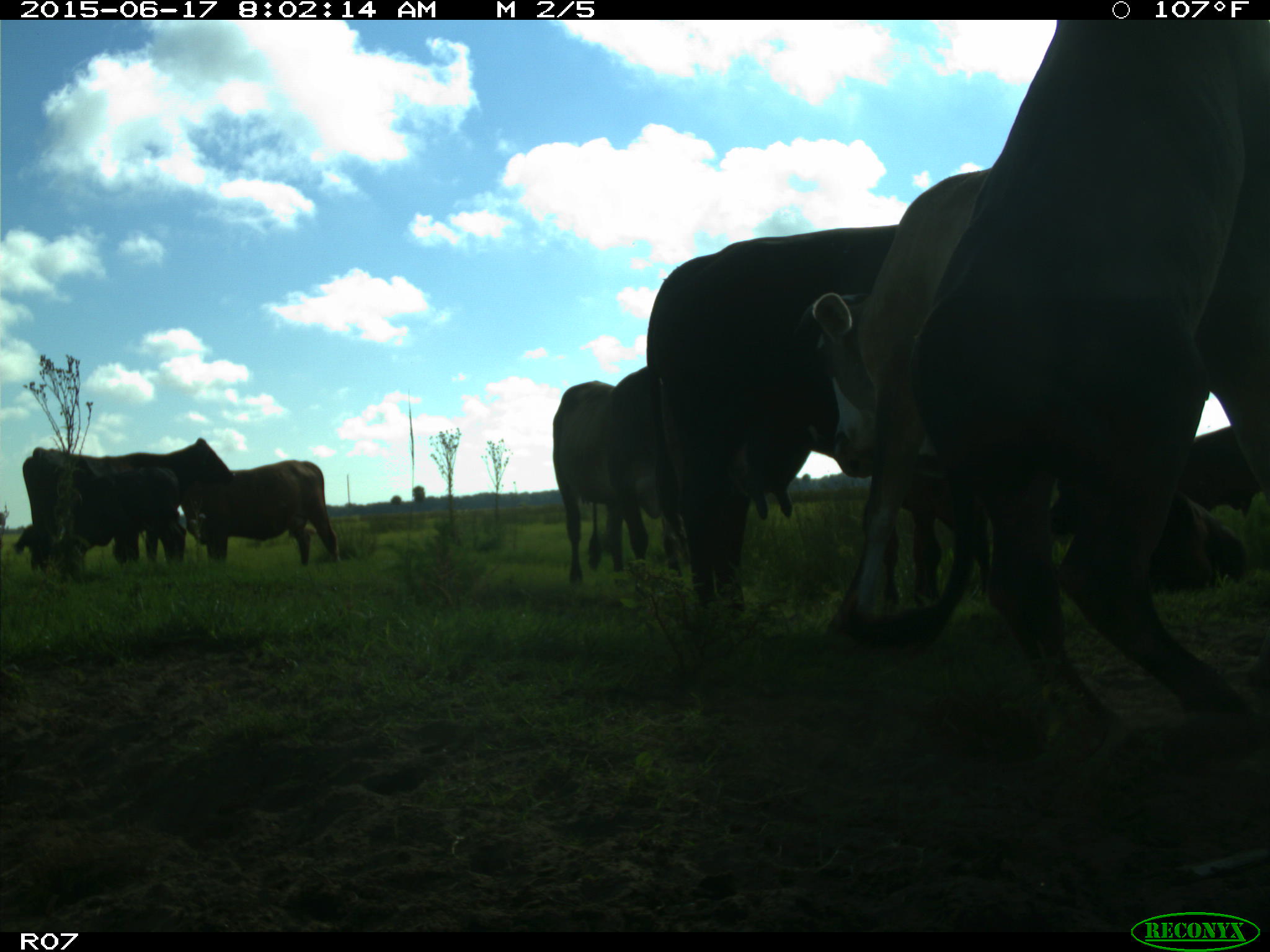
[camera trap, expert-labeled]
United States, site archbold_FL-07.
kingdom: Animalia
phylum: Chordata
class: Mammalia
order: Artiodactyla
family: Bovidae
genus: Bos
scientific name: Bos taurus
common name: domestic cow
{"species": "Bos taurus (domestic cow)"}